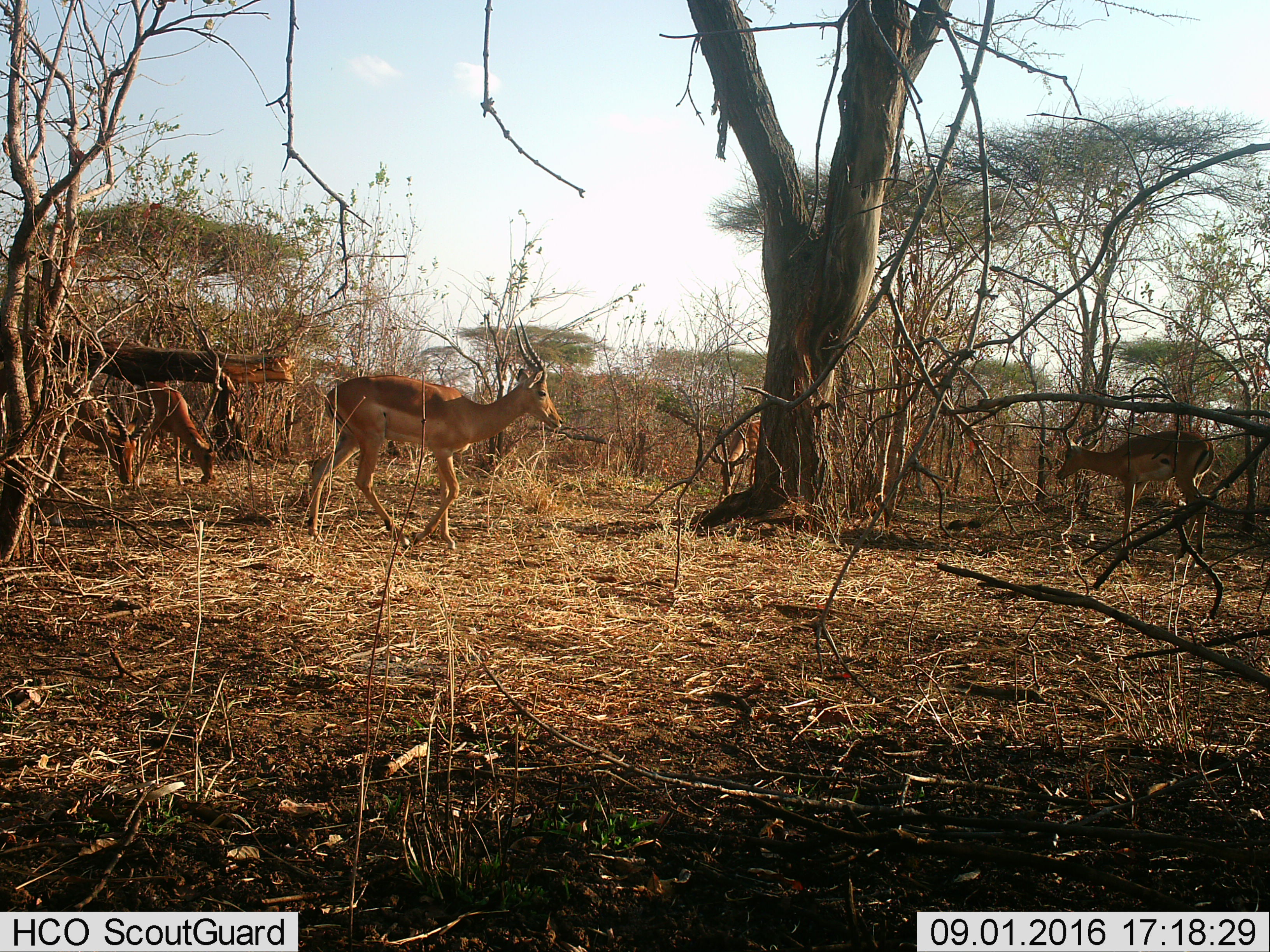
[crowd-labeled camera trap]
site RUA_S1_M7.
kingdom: Animalia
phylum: Chordata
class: Mammalia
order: Artiodactyla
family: Bovidae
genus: Aepyceros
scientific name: Aepyceros melampus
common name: impala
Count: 5.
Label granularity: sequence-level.